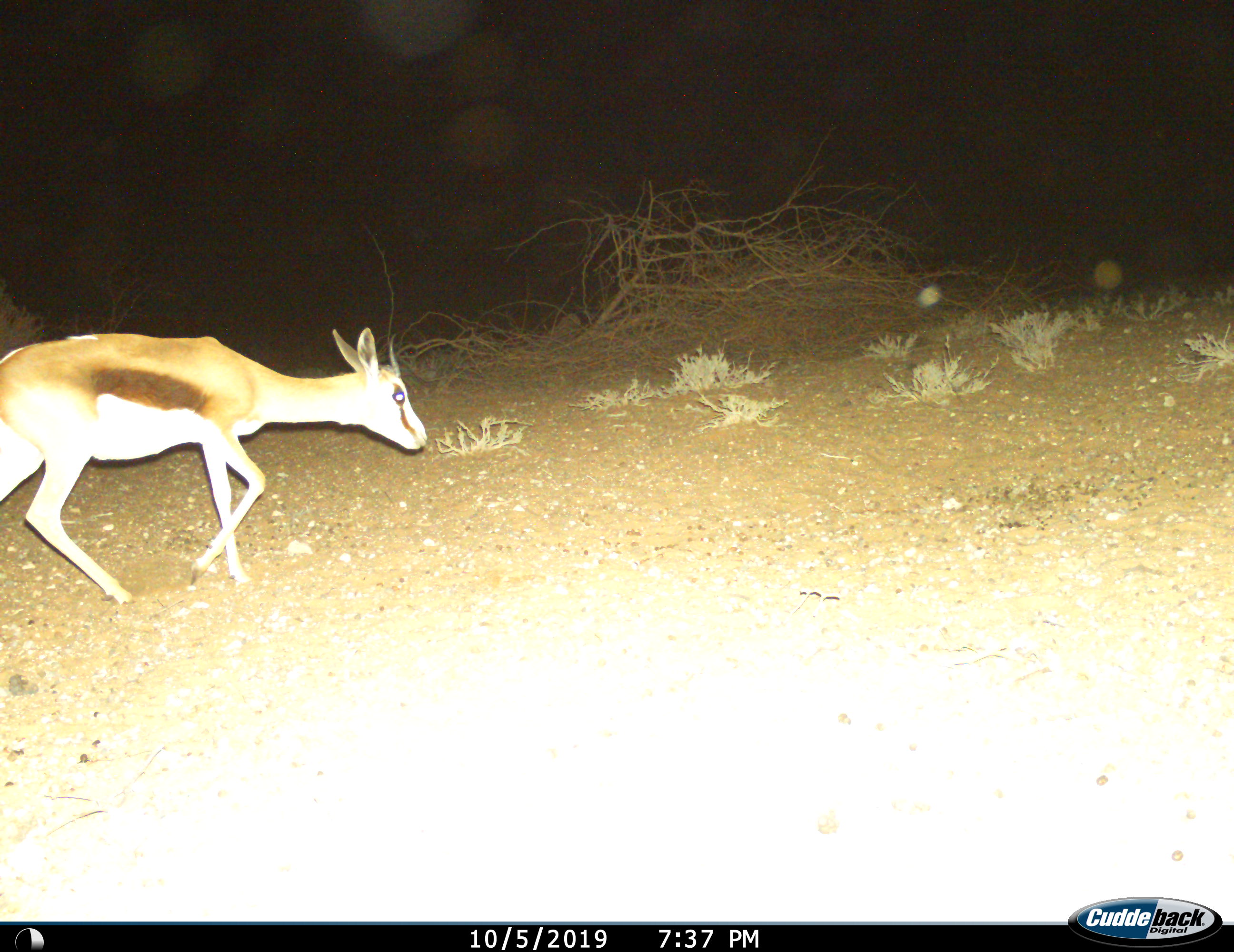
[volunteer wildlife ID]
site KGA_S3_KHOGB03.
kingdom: Animalia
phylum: Chordata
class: Mammalia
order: Artiodactyla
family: Bovidae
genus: Antidorcas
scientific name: Antidorcas marsupialis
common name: springbok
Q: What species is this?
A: Springbok (Antidorcas marsupialis).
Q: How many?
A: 1.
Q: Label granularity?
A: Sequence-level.